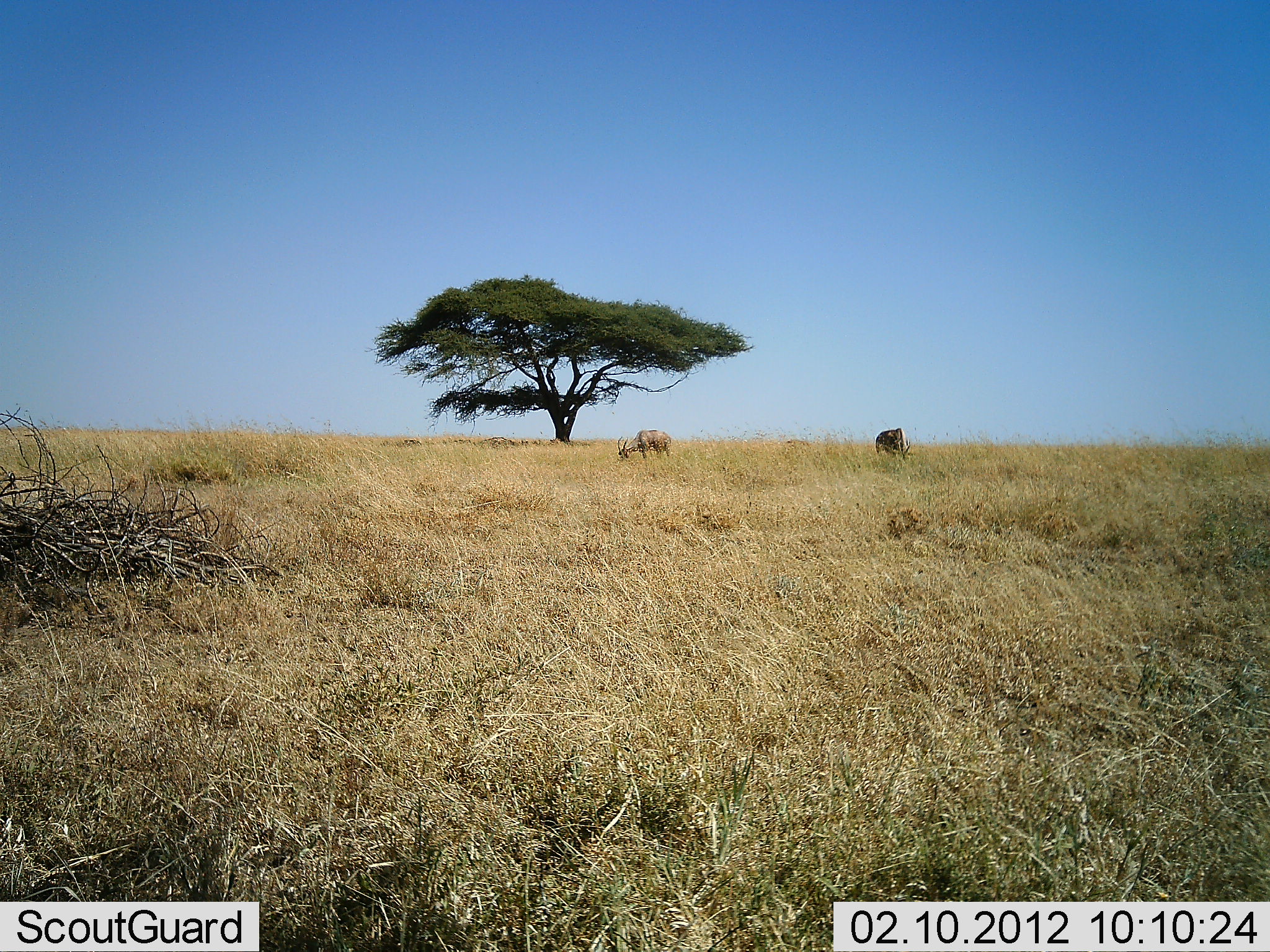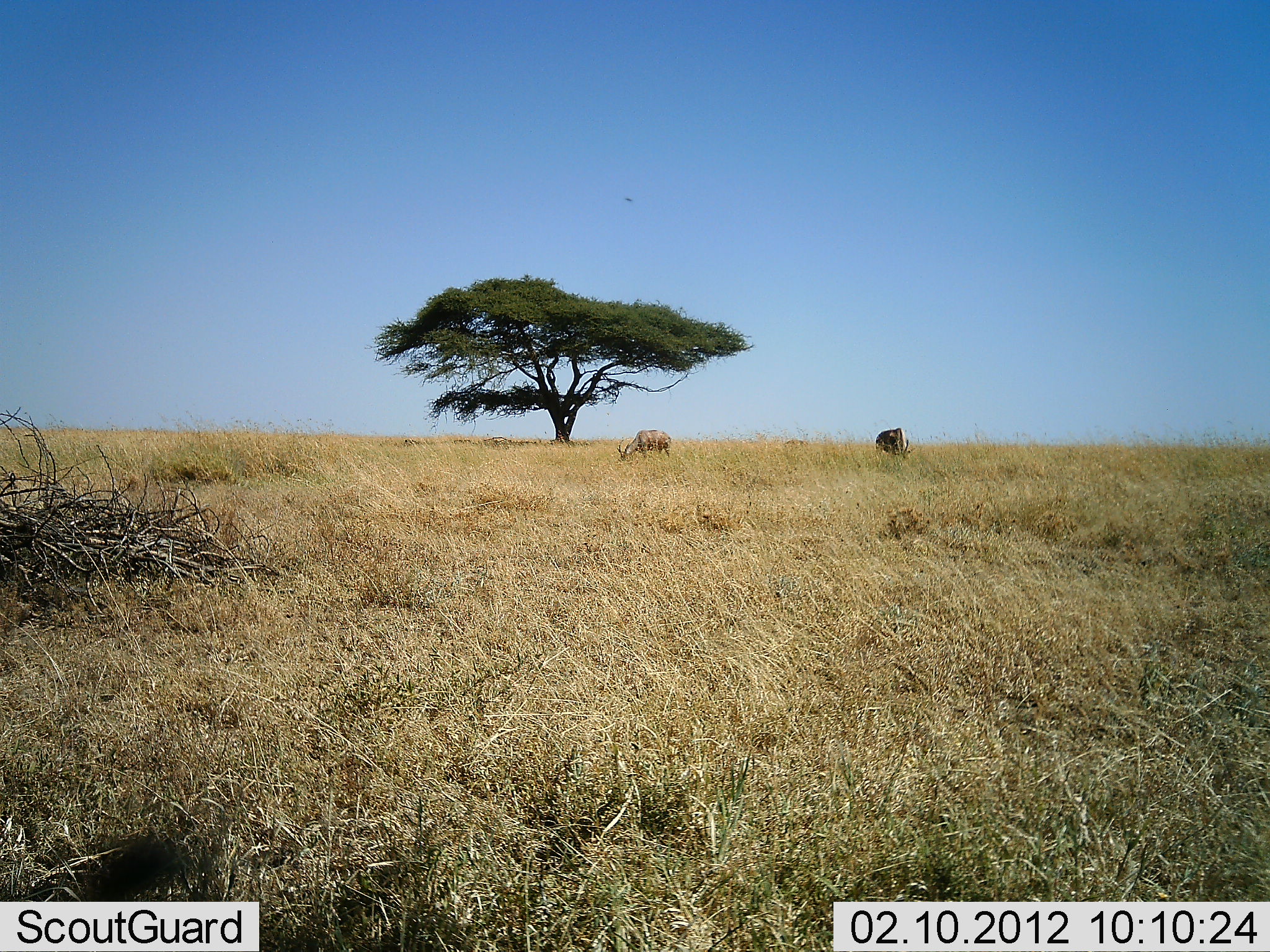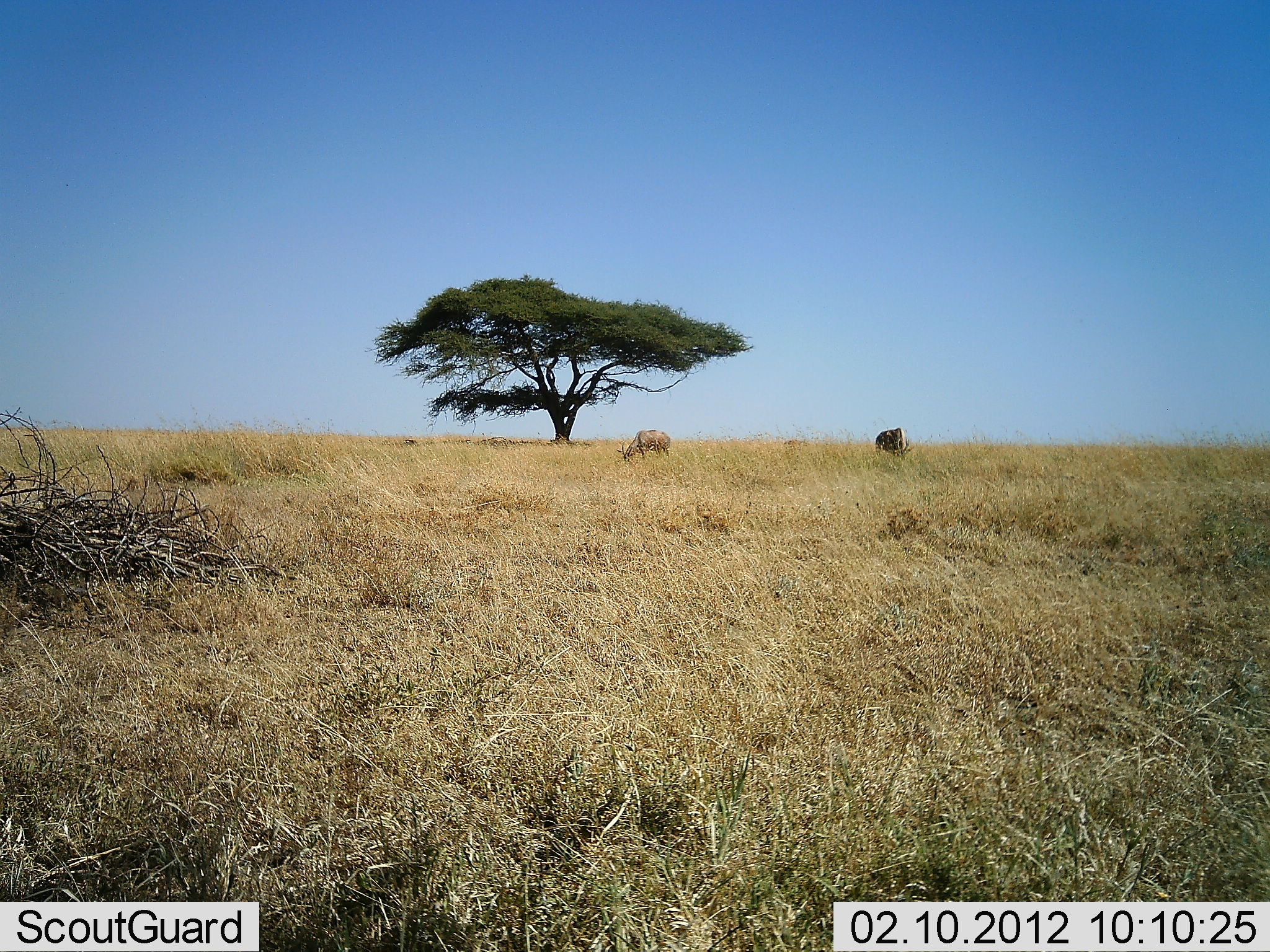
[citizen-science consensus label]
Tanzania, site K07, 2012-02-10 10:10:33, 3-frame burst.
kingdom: Animalia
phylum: Chordata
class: Mammalia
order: Artiodactyla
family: Bovidae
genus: Damaliscus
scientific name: Damaliscus lunatus jimela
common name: topi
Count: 2.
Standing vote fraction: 0%.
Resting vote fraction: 0%.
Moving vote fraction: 0%.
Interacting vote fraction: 0%.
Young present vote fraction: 0%.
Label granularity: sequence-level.